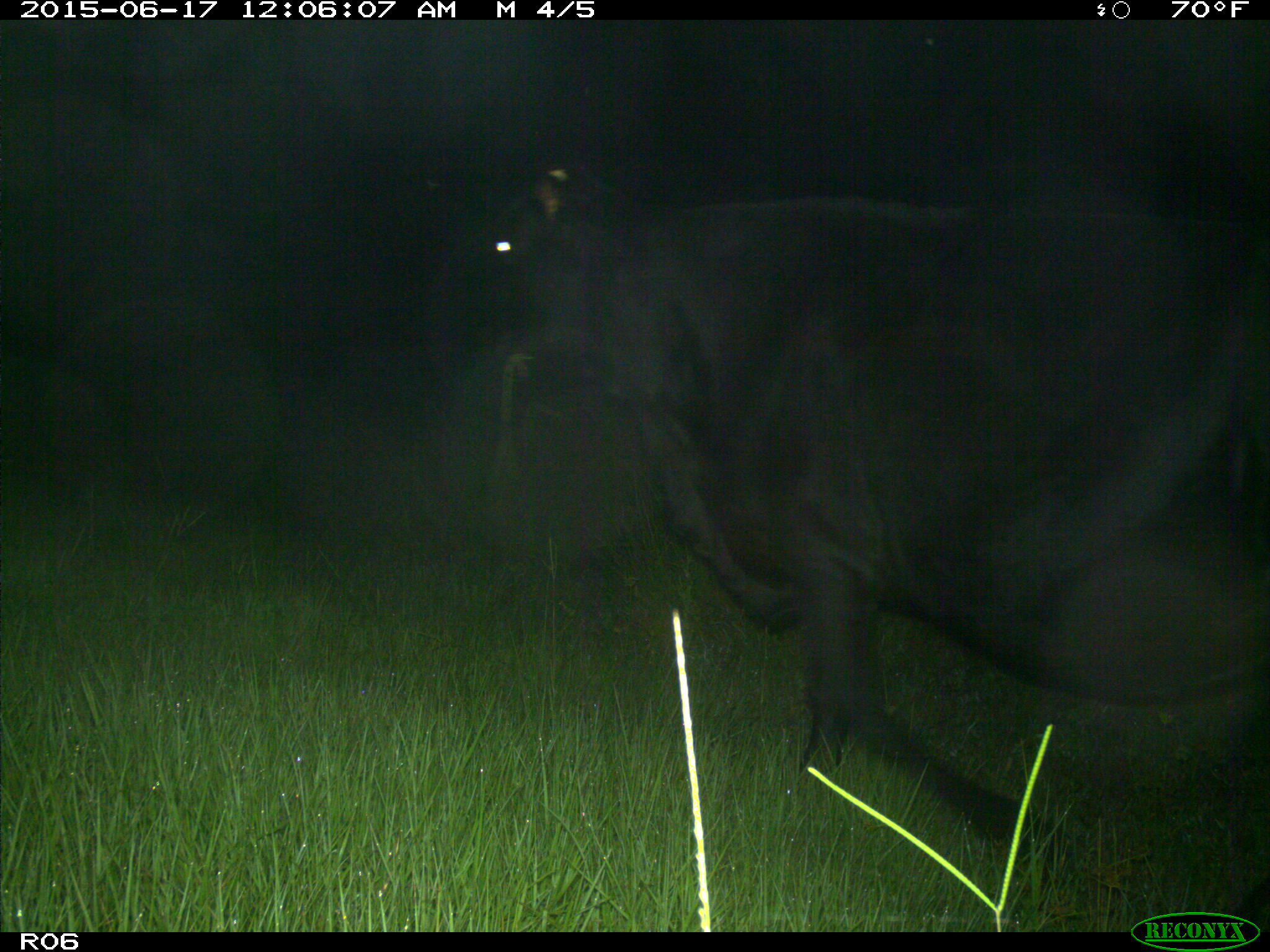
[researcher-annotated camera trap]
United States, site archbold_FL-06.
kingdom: Animalia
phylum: Chordata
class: Mammalia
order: Artiodactyla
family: Bovidae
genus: Bos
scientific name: Bos taurus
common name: domestic cow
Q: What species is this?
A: Bos taurus (domestic cow).